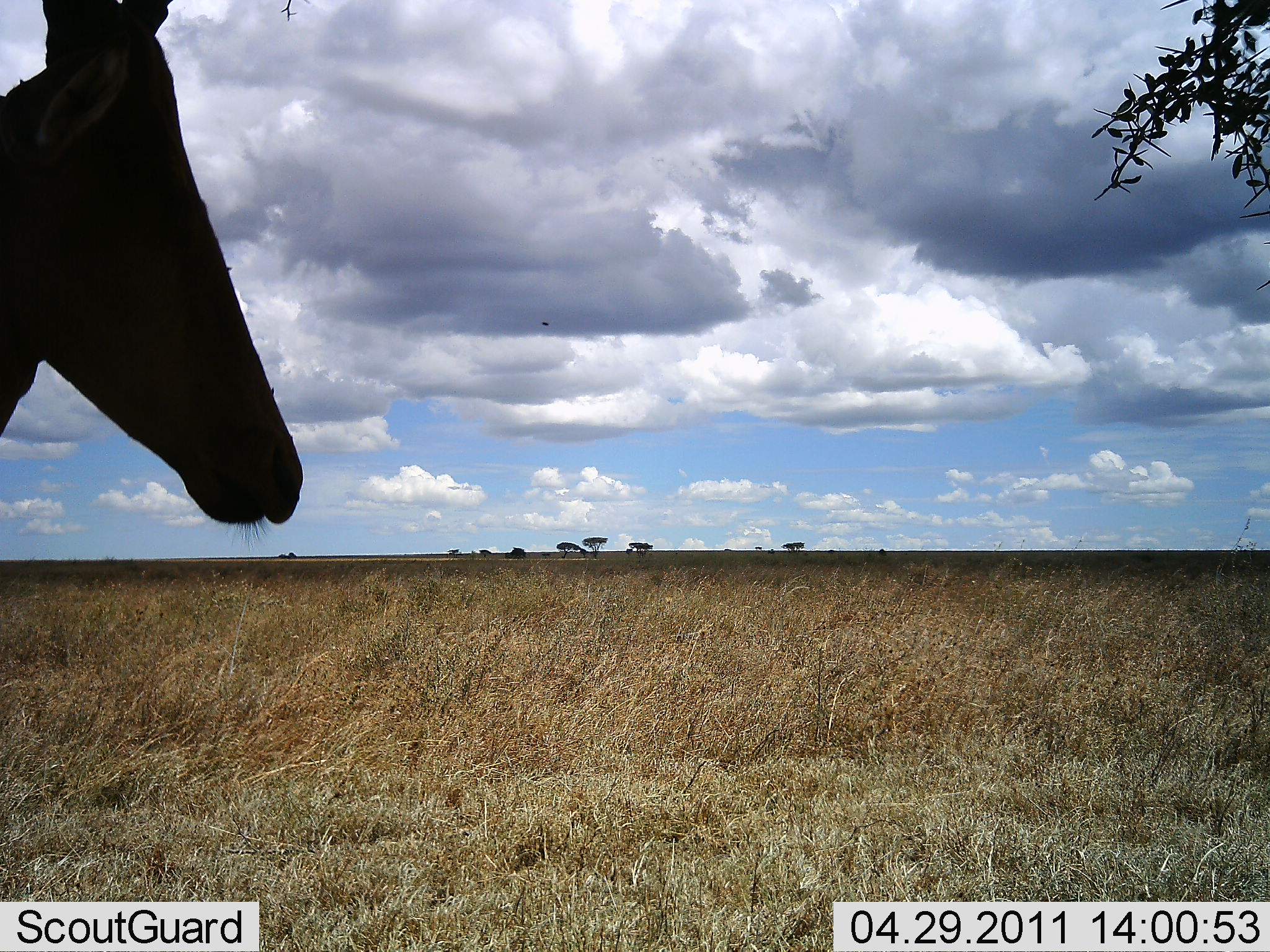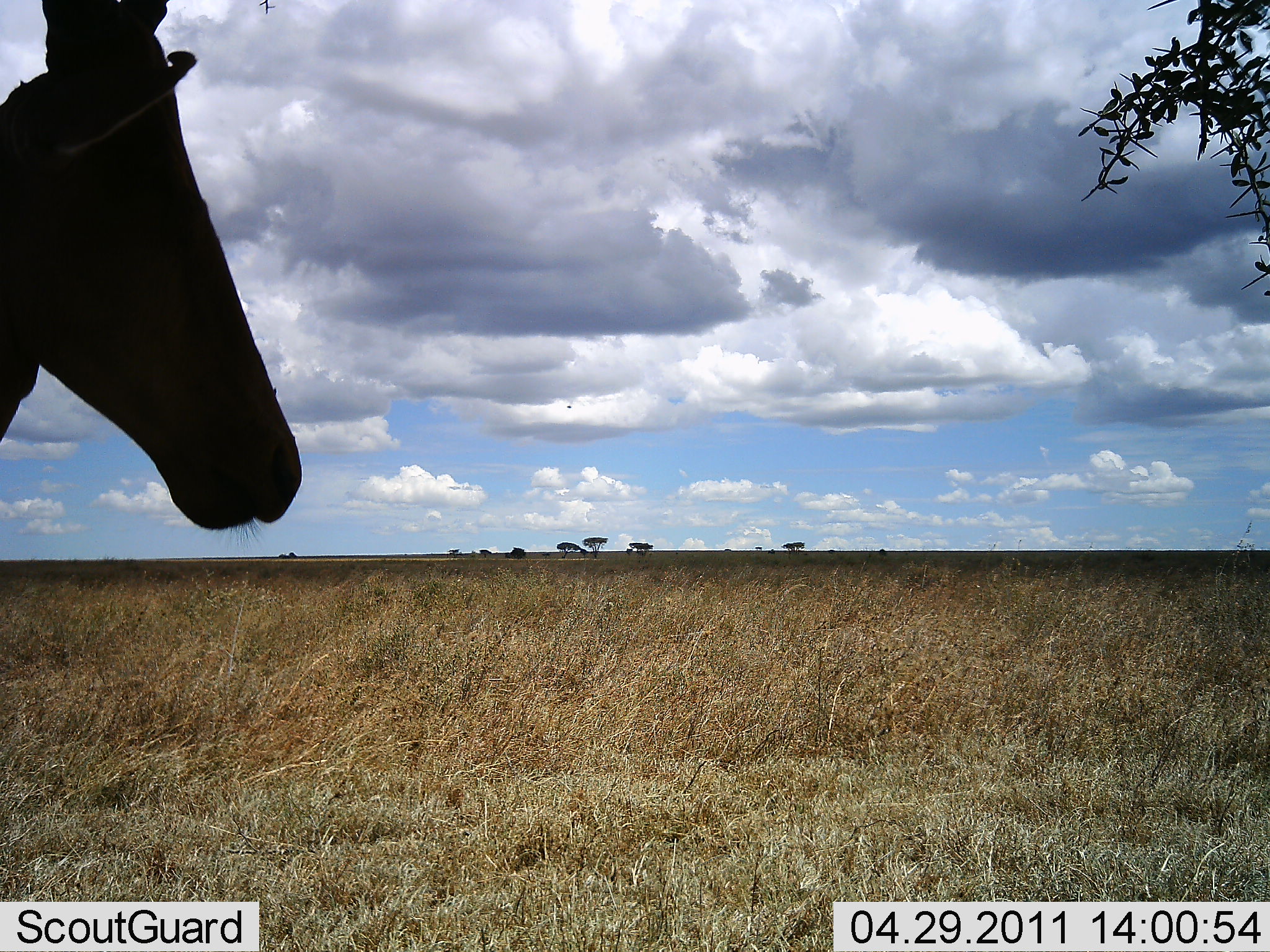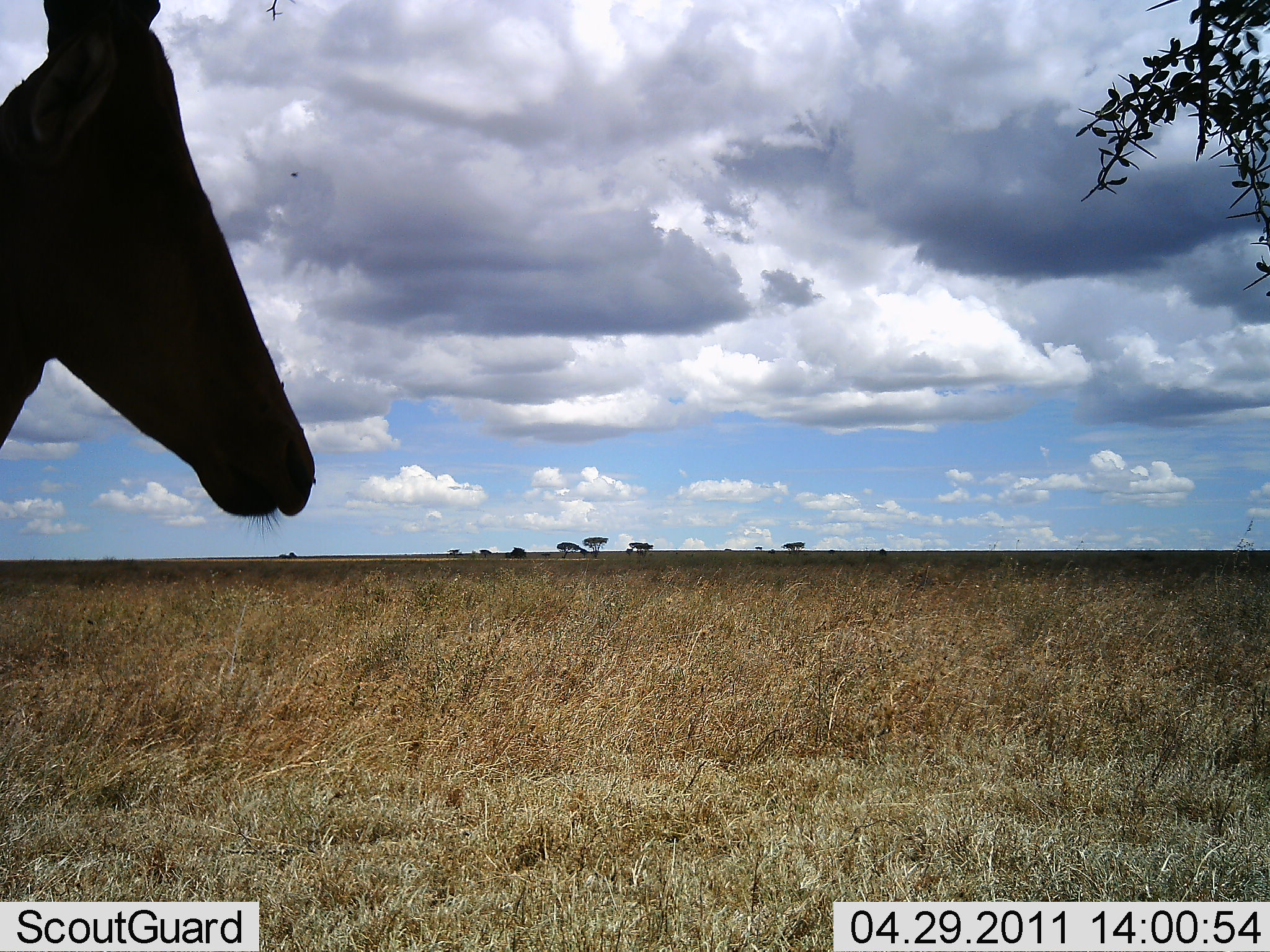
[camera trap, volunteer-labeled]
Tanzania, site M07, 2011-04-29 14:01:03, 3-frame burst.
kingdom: Animalia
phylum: Chordata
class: Mammalia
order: Artiodactyla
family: Bovidae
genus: Alcelaphus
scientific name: Alcelaphus buselaphus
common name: hartebeest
Hartebeest (Alcelaphus buselaphus), count 1. Behavior (volunteer vote fractions): standing 92%, resting 0%, moving 8%, interacting 0%. Young present (vote fraction): 0%. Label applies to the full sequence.